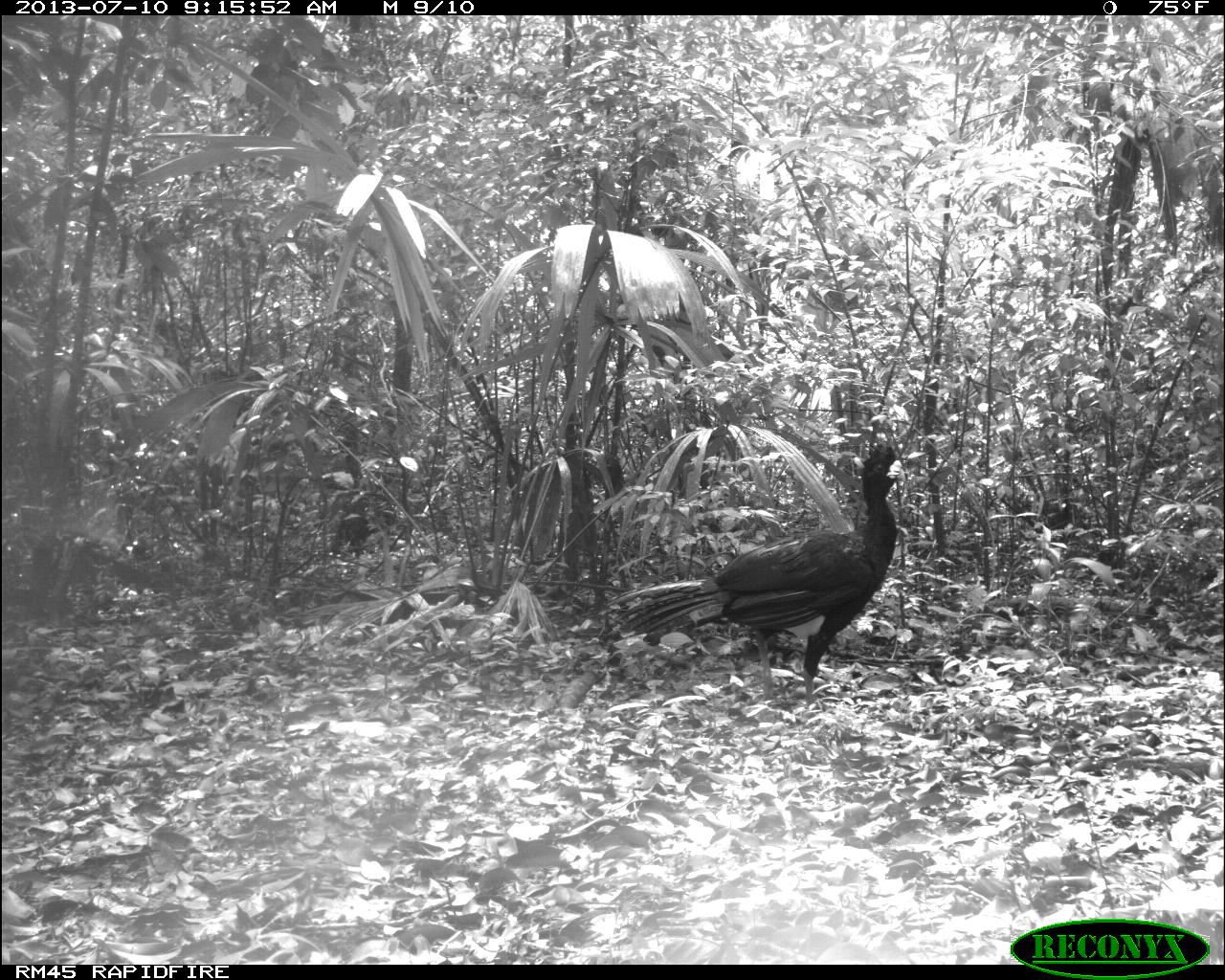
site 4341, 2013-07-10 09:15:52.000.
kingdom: Animalia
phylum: Chordata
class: Aves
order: Galliformes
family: Cracidae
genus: Crax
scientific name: Crax rubra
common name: great curassow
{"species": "Crax rubra (great curassow)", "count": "2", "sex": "male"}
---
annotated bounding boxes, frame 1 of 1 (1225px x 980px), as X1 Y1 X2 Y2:
crax rubra: 605 443 902 709